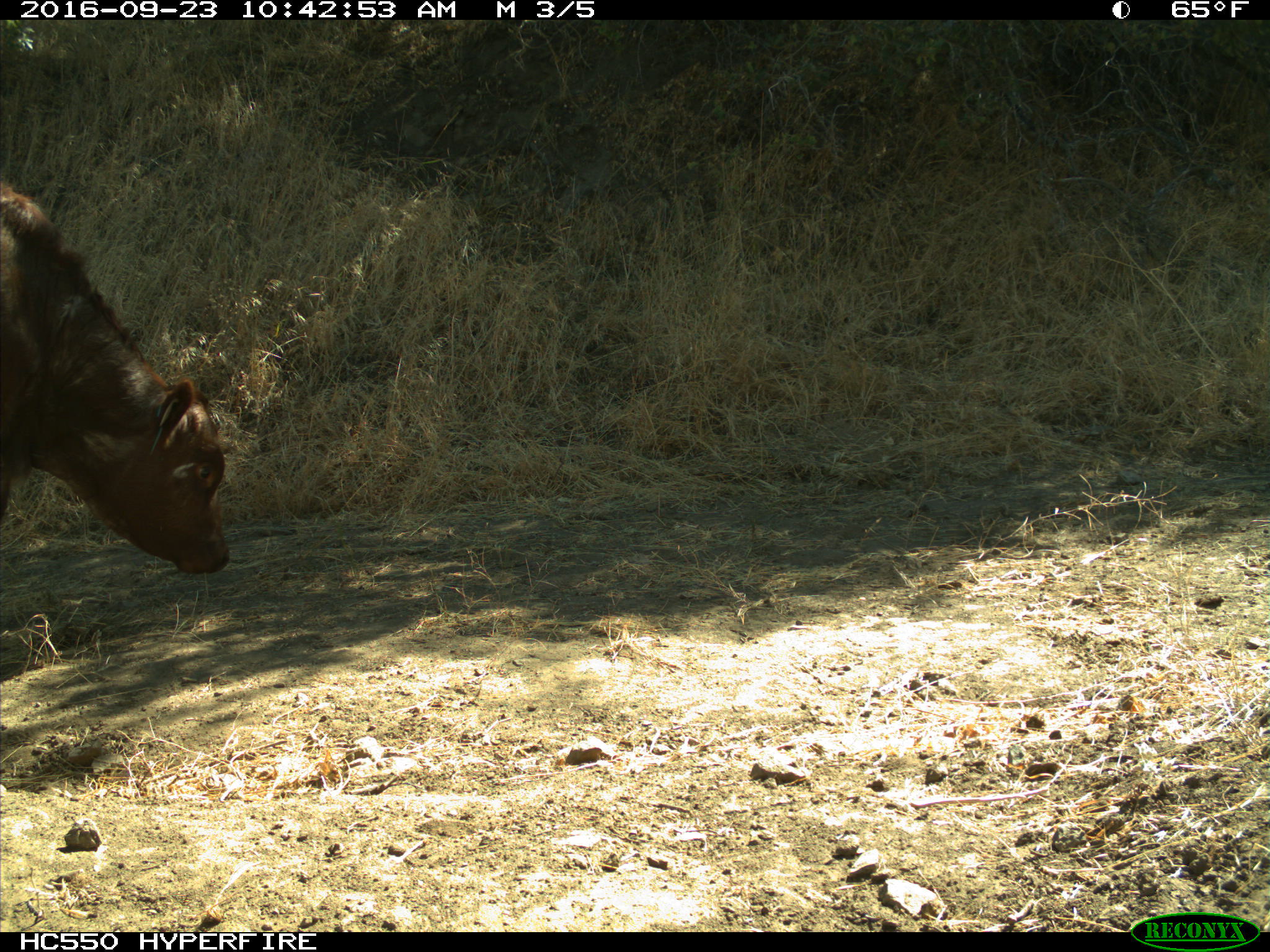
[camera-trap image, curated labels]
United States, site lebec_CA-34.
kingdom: Animalia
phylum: Chordata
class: Mammalia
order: Artiodactyla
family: Bovidae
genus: Bos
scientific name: Bos taurus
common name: domestic cow